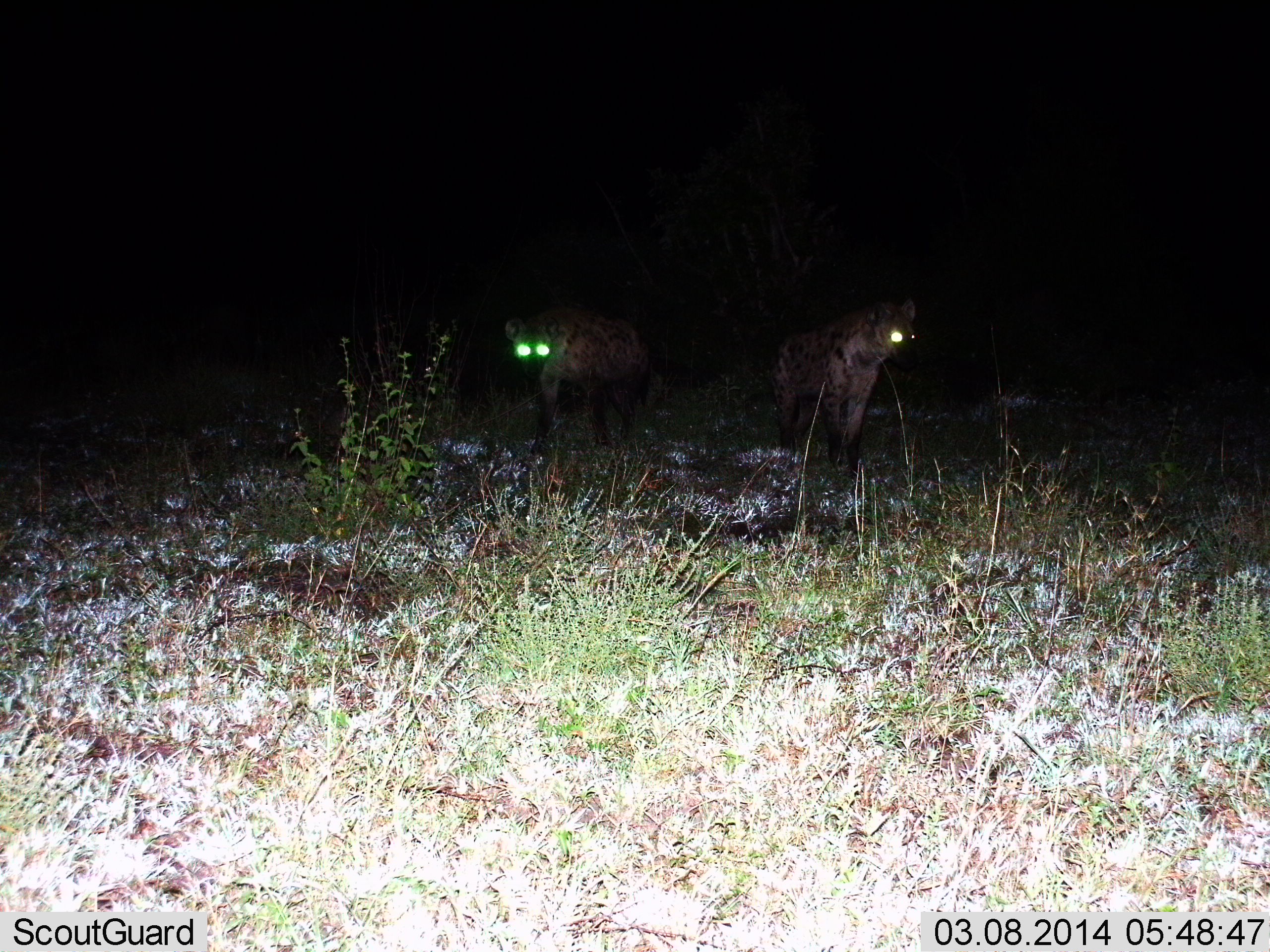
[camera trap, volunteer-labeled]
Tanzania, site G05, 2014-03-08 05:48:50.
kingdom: Animalia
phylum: Chordata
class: Mammalia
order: Carnivora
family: Hyaenidae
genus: Crocuta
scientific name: Crocuta crocuta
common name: spotted hyena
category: hyenaspotted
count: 2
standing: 90%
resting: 0%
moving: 10%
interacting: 0%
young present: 0%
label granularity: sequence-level